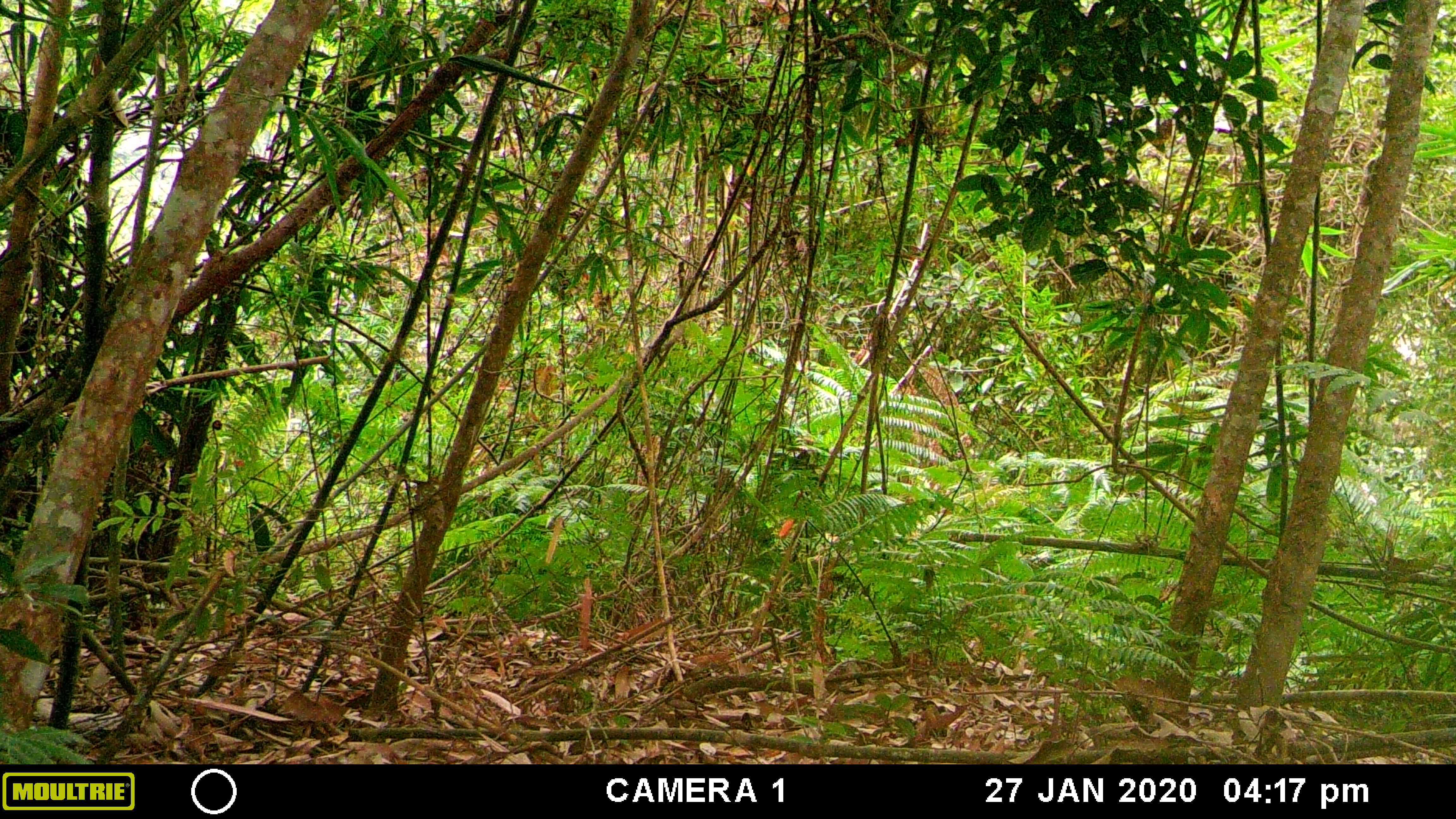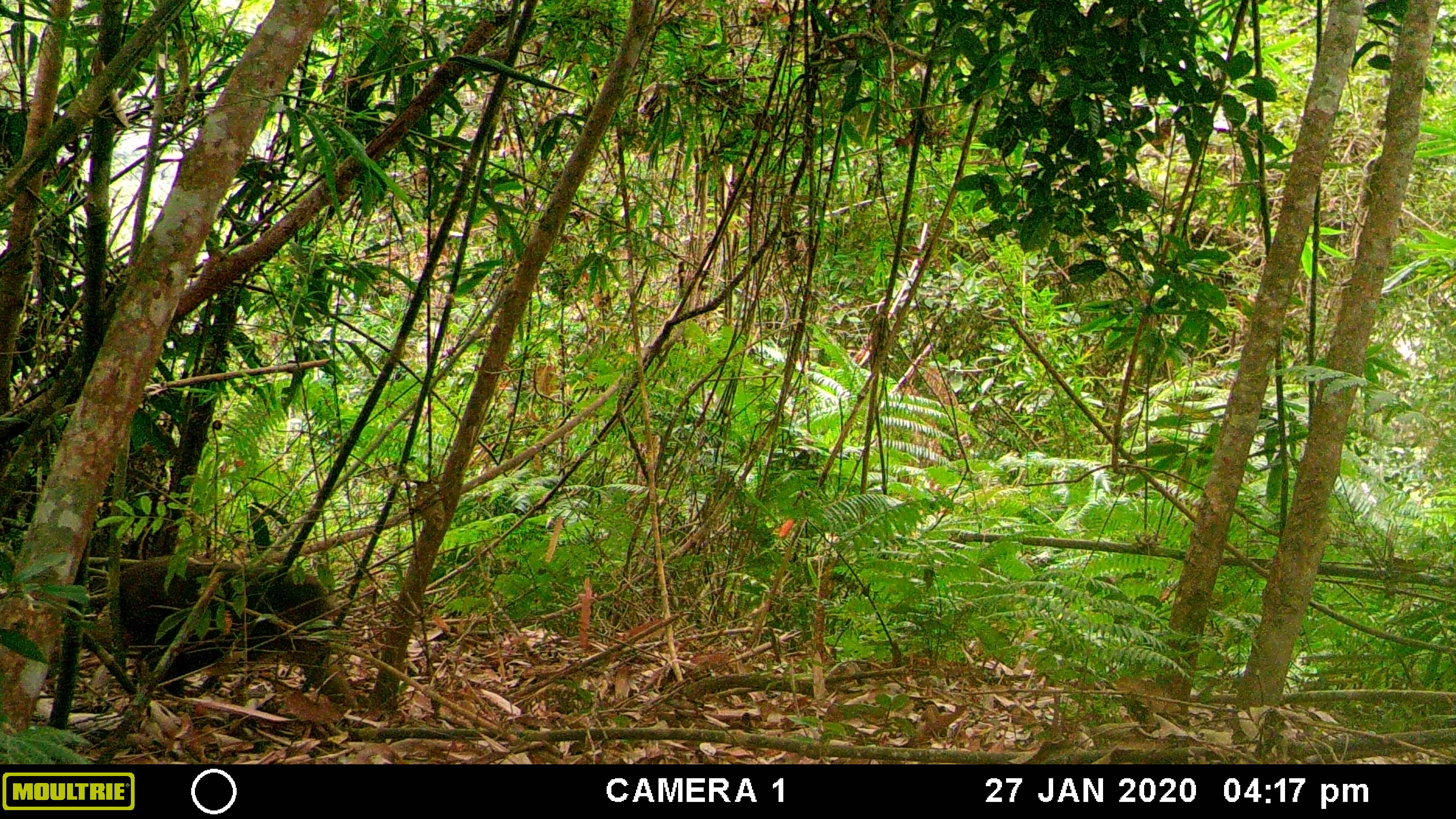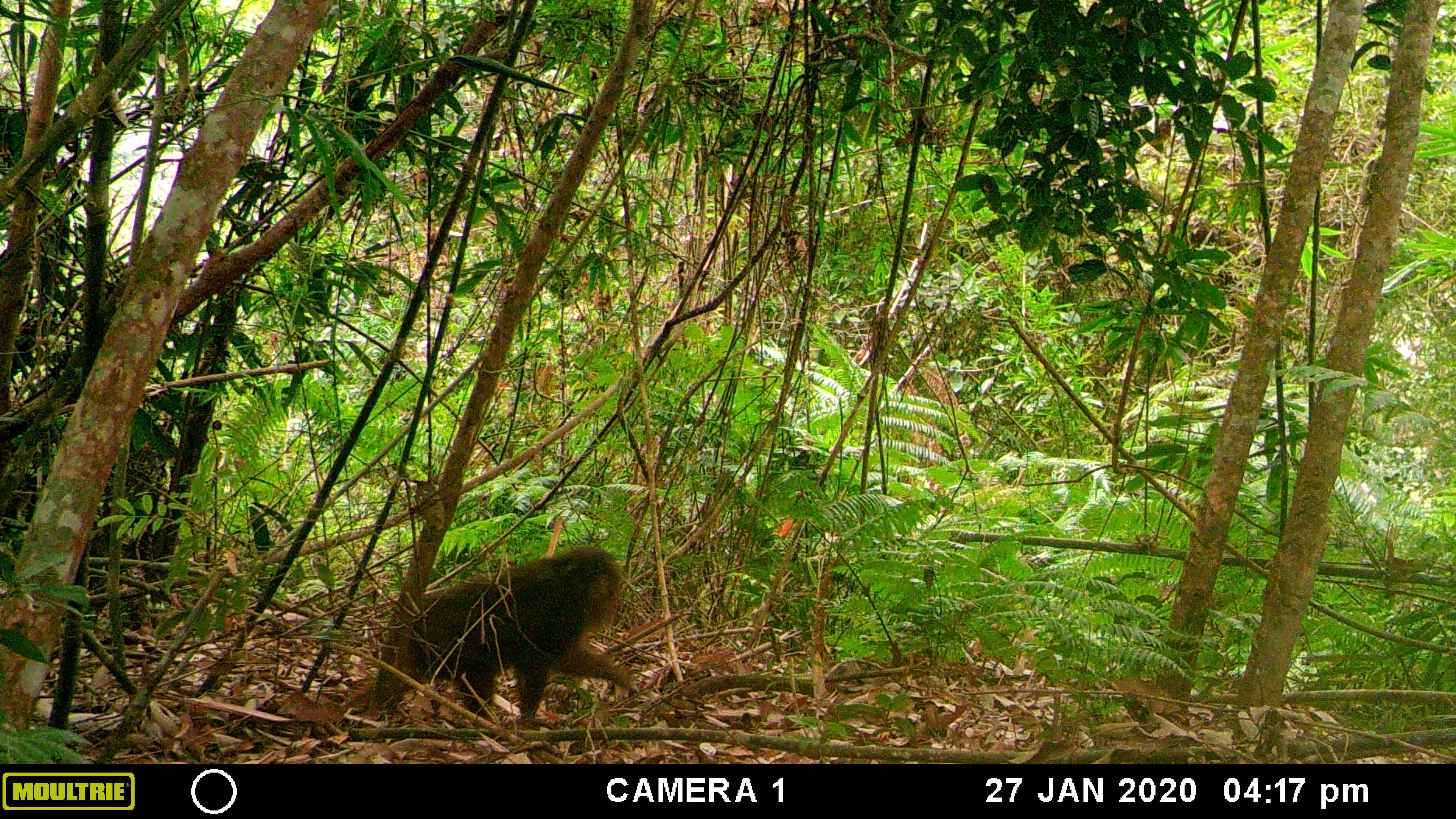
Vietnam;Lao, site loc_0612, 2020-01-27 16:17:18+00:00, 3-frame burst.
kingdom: Animalia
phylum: Chordata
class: Mammalia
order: Primates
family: Cercopithecidae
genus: Macaca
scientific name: Macaca arctoides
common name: stump-tailed macaque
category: stump tailed macaque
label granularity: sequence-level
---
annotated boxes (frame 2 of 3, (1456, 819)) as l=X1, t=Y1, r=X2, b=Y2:
stump tailed macaque: l=119, t=555, r=357, b=706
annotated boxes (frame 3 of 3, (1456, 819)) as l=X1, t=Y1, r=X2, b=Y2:
stump tailed macaque: l=362, t=546, r=631, b=726